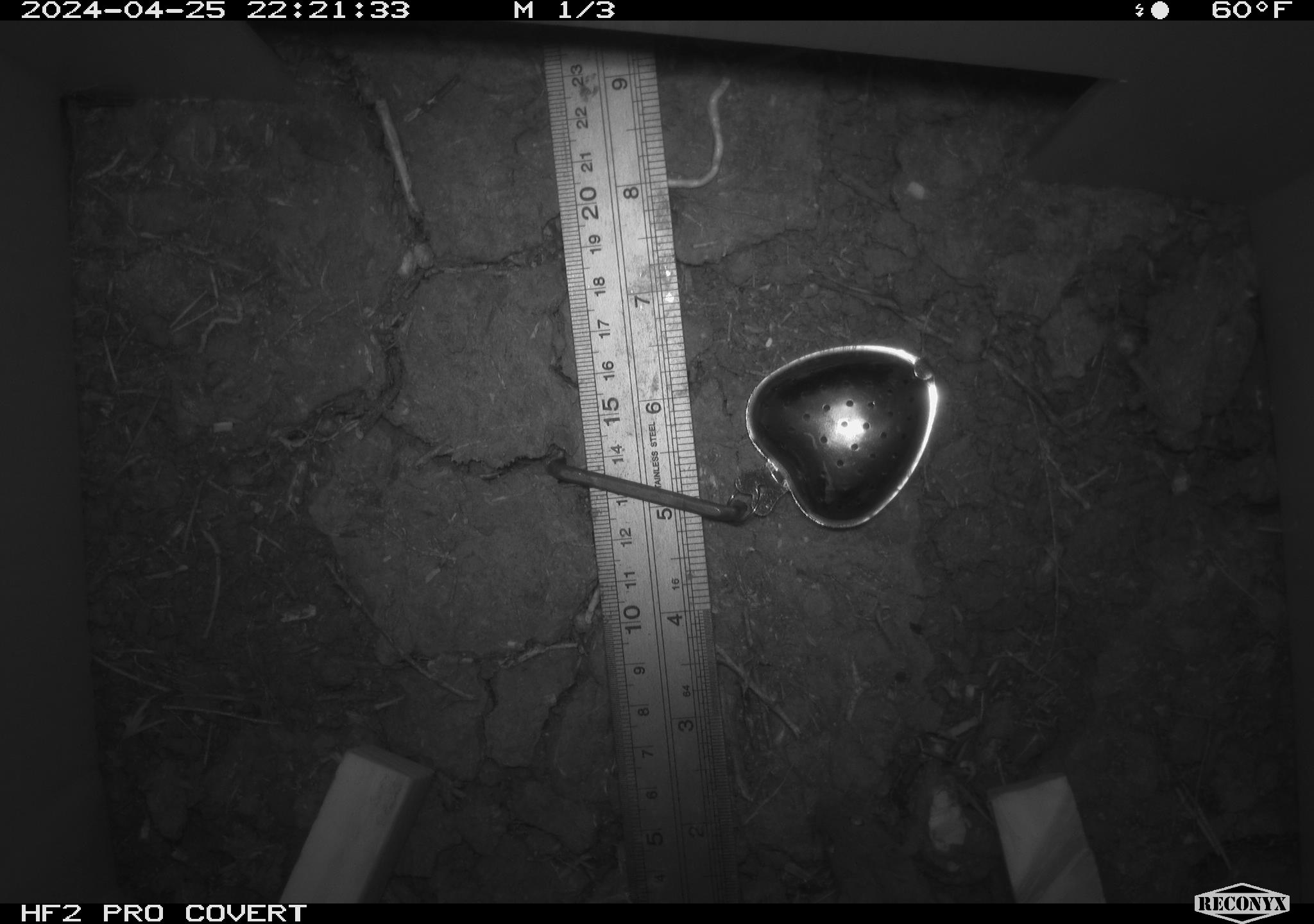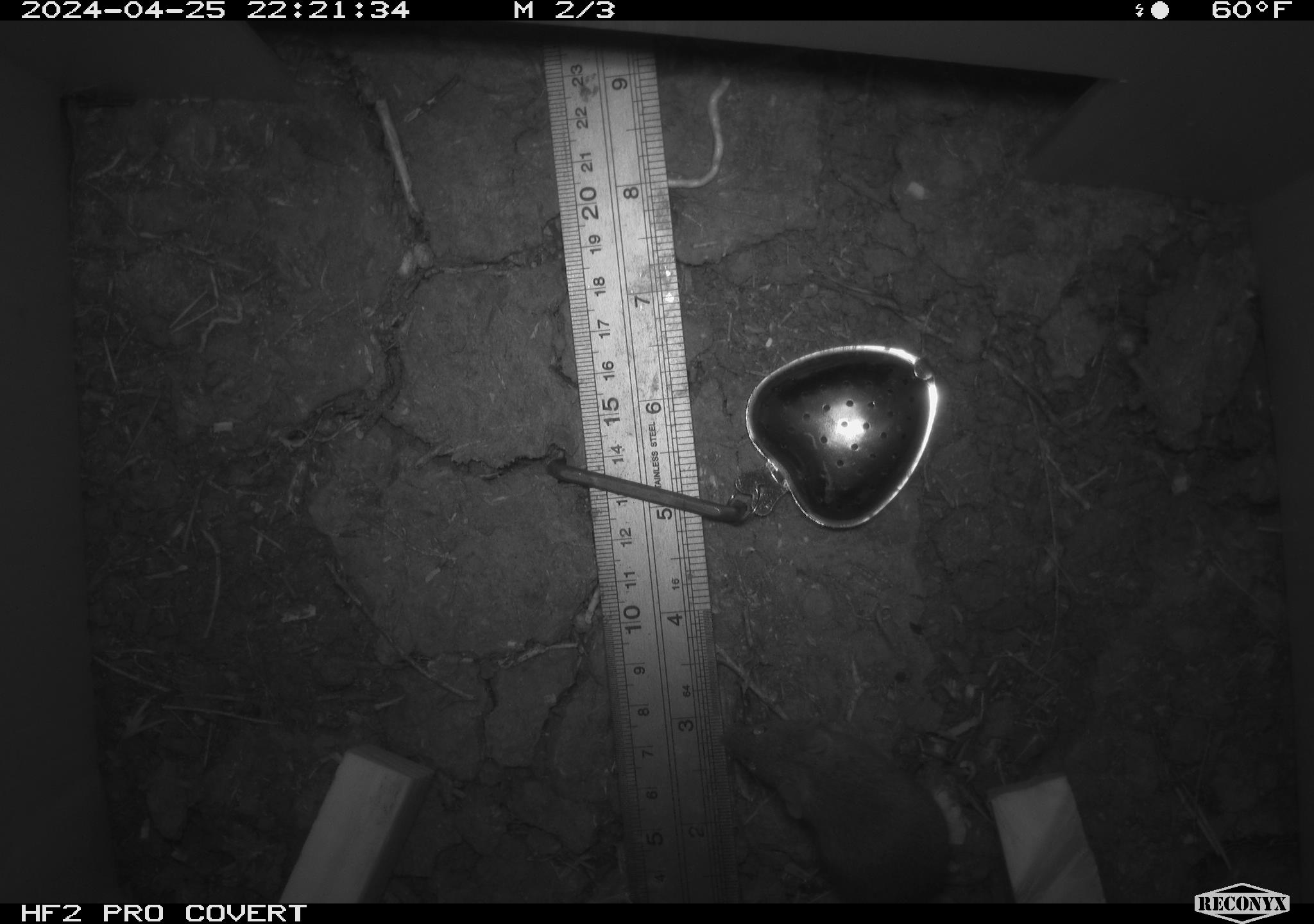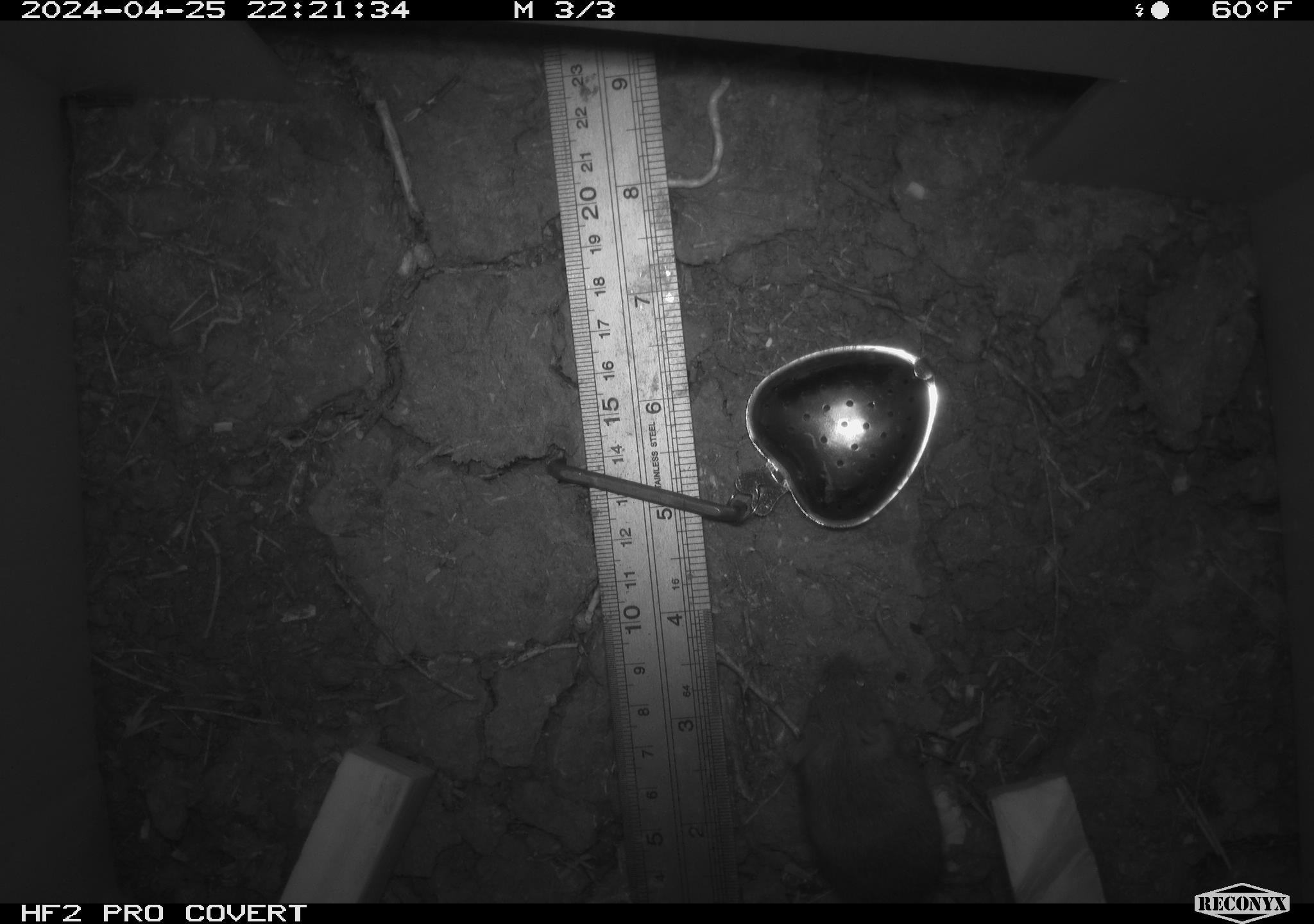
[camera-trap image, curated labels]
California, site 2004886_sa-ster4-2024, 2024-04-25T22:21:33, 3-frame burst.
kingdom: Animalia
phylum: Chordata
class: Mammalia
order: Rodentia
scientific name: Rodentia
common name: mouse species